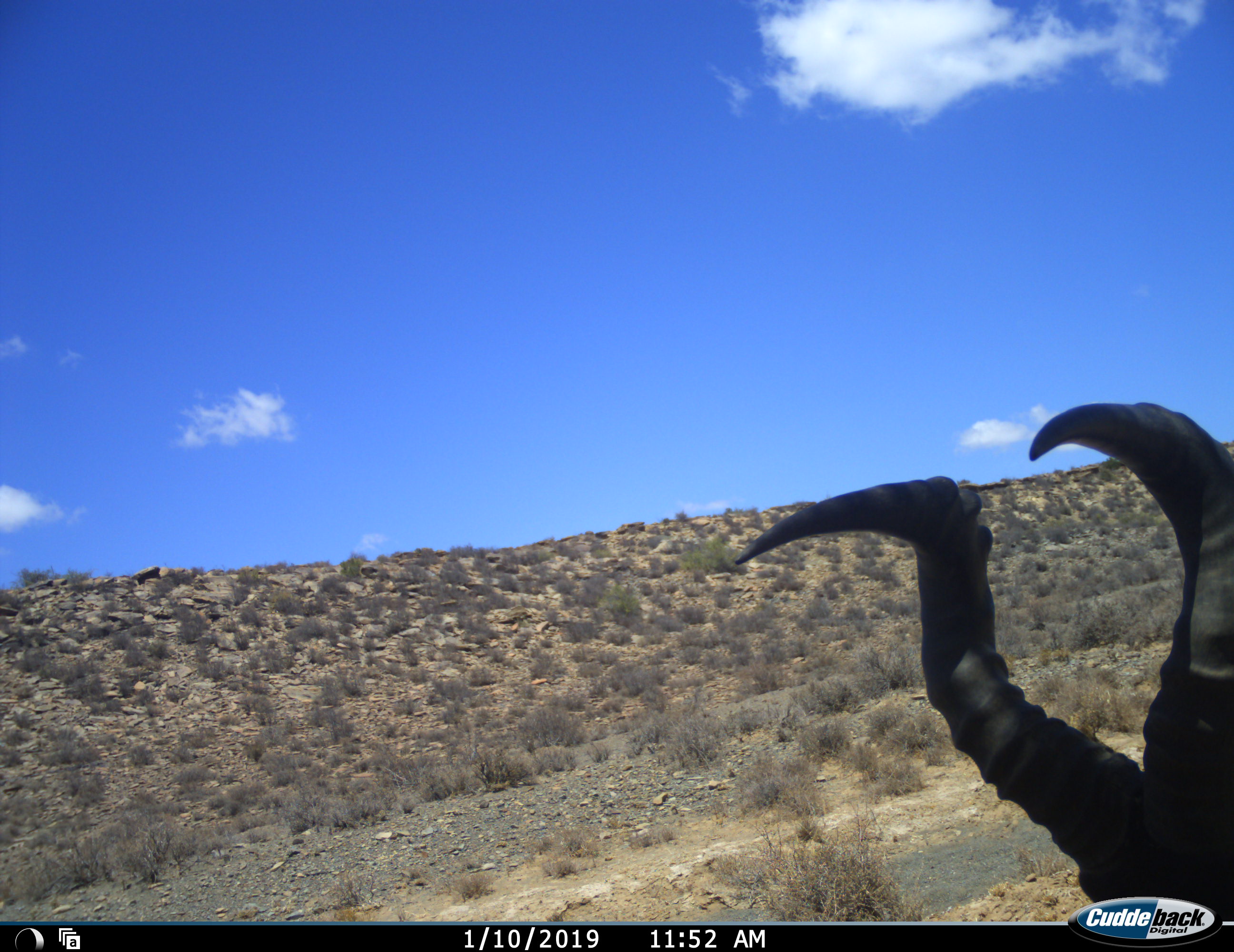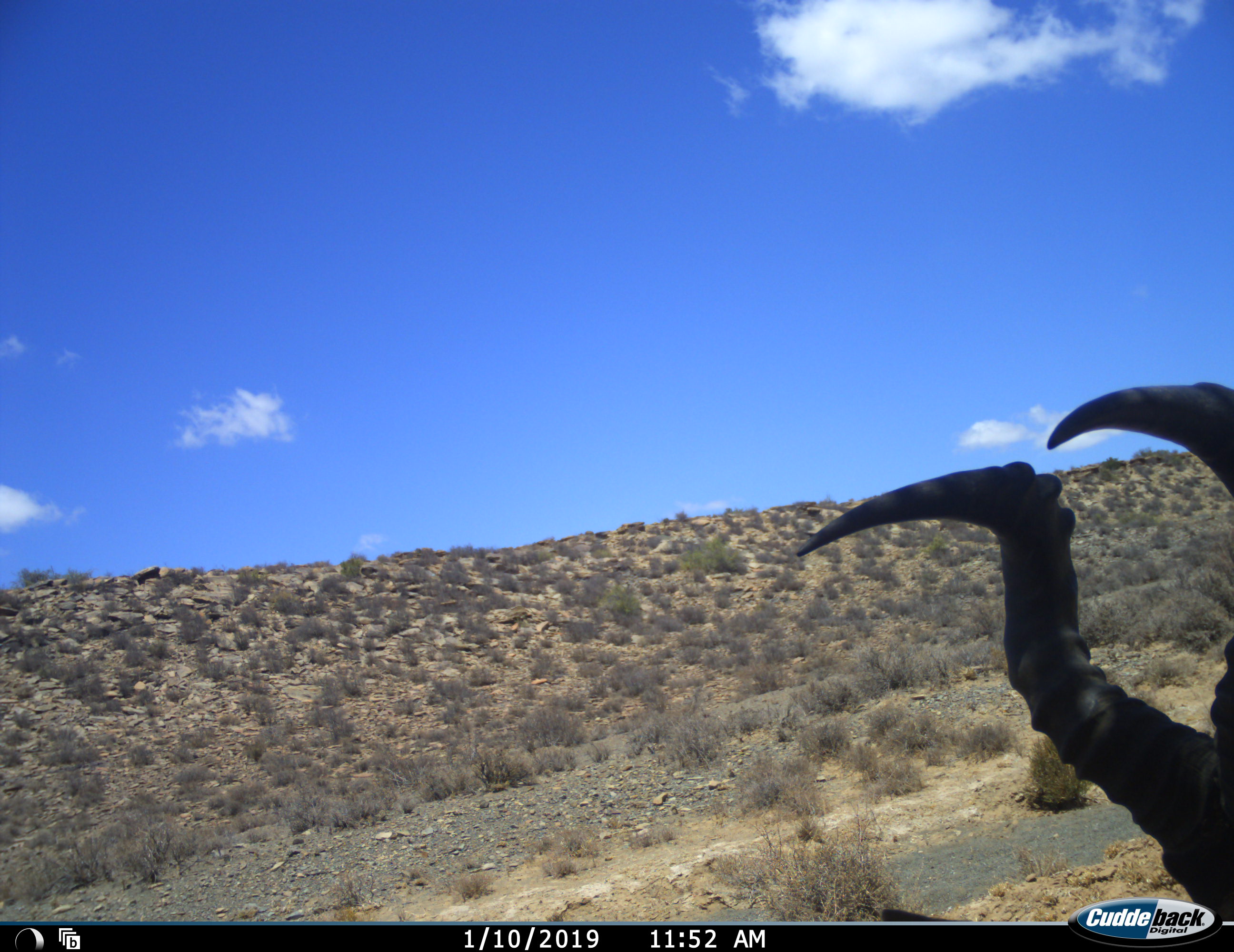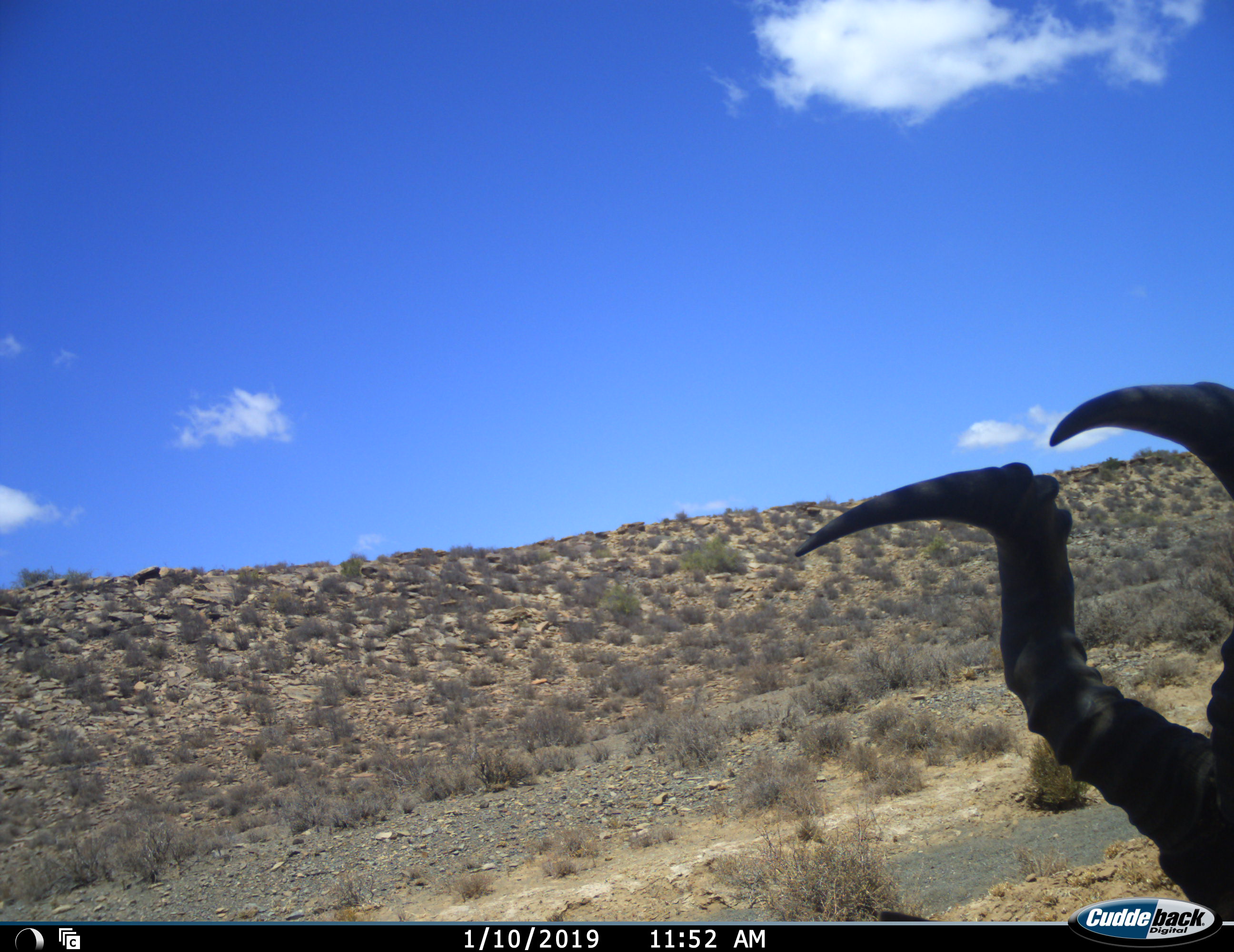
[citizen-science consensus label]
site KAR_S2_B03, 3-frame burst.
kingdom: Animalia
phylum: Chordata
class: Mammalia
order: Artiodactyla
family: Bovidae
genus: Alcelaphus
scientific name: Alcelaphus buselaphus caama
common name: red hartebeest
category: hartebeestred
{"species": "hartebeestred (red hartebeest) (Alcelaphus buselaphus caama)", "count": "1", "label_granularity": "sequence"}